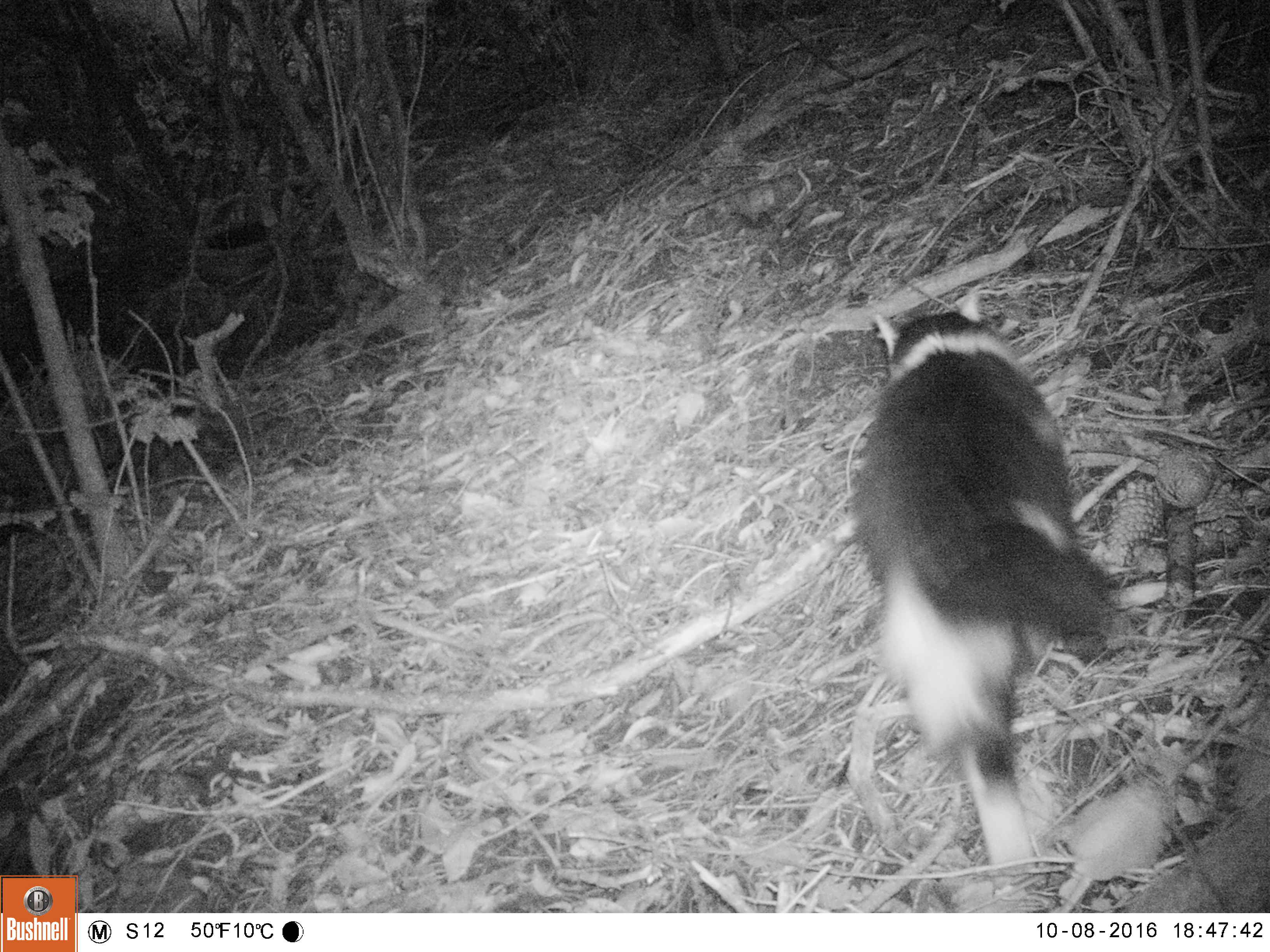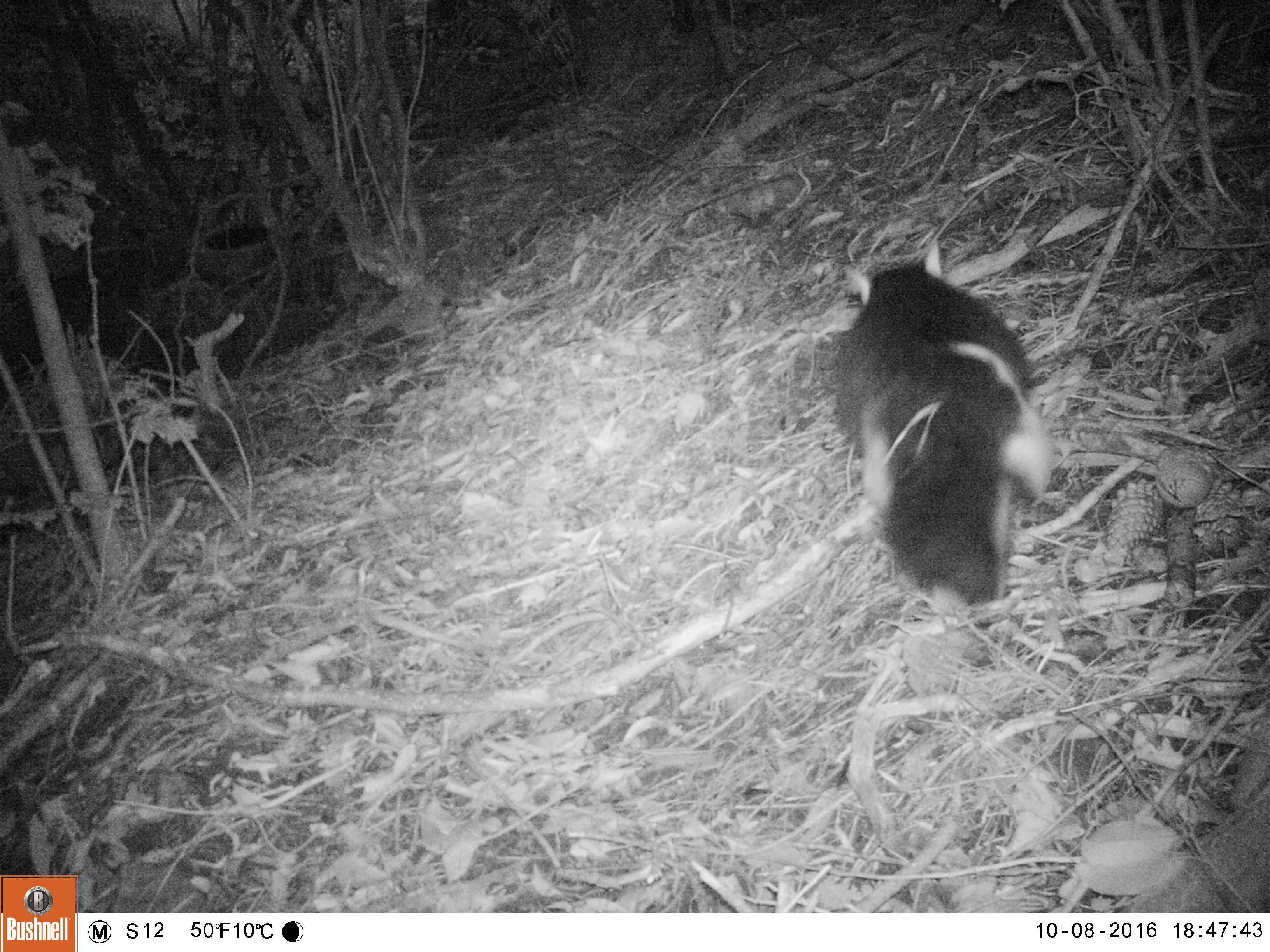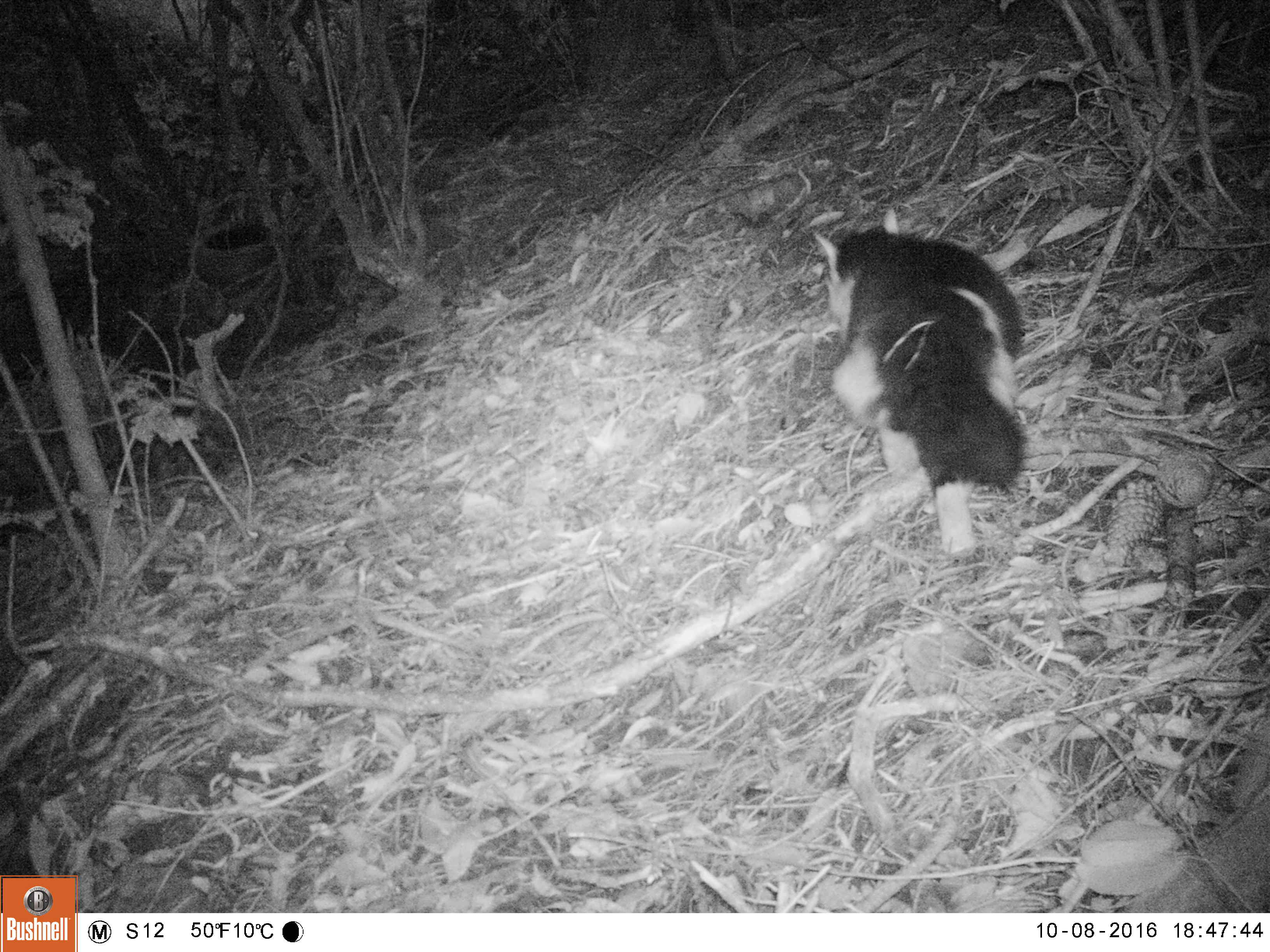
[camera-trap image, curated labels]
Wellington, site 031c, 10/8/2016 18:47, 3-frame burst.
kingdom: Animalia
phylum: Chordata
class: Mammalia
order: Carnivora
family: Felidae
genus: Felis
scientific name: Felis catus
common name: cat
Cat (Felis catus).